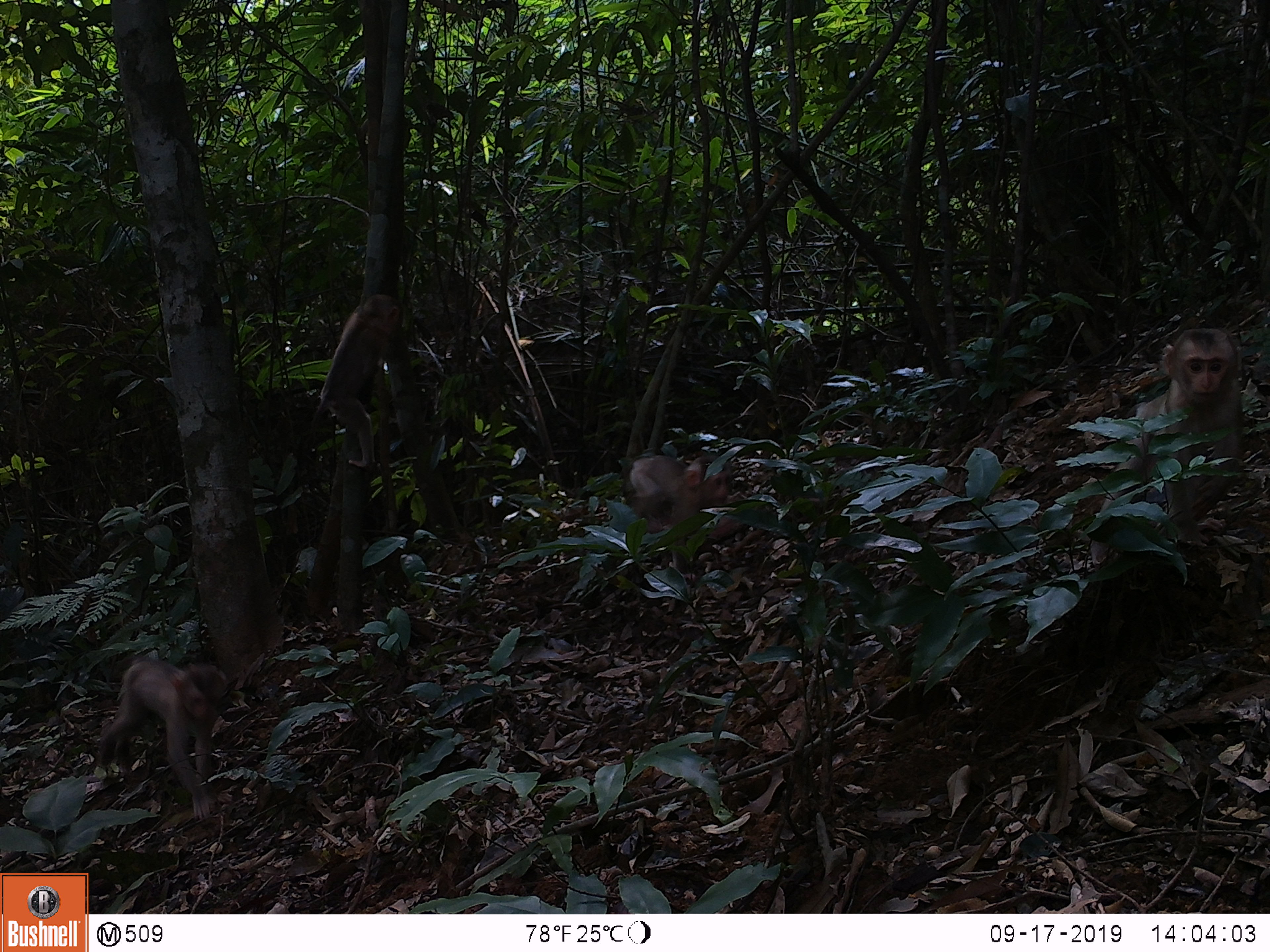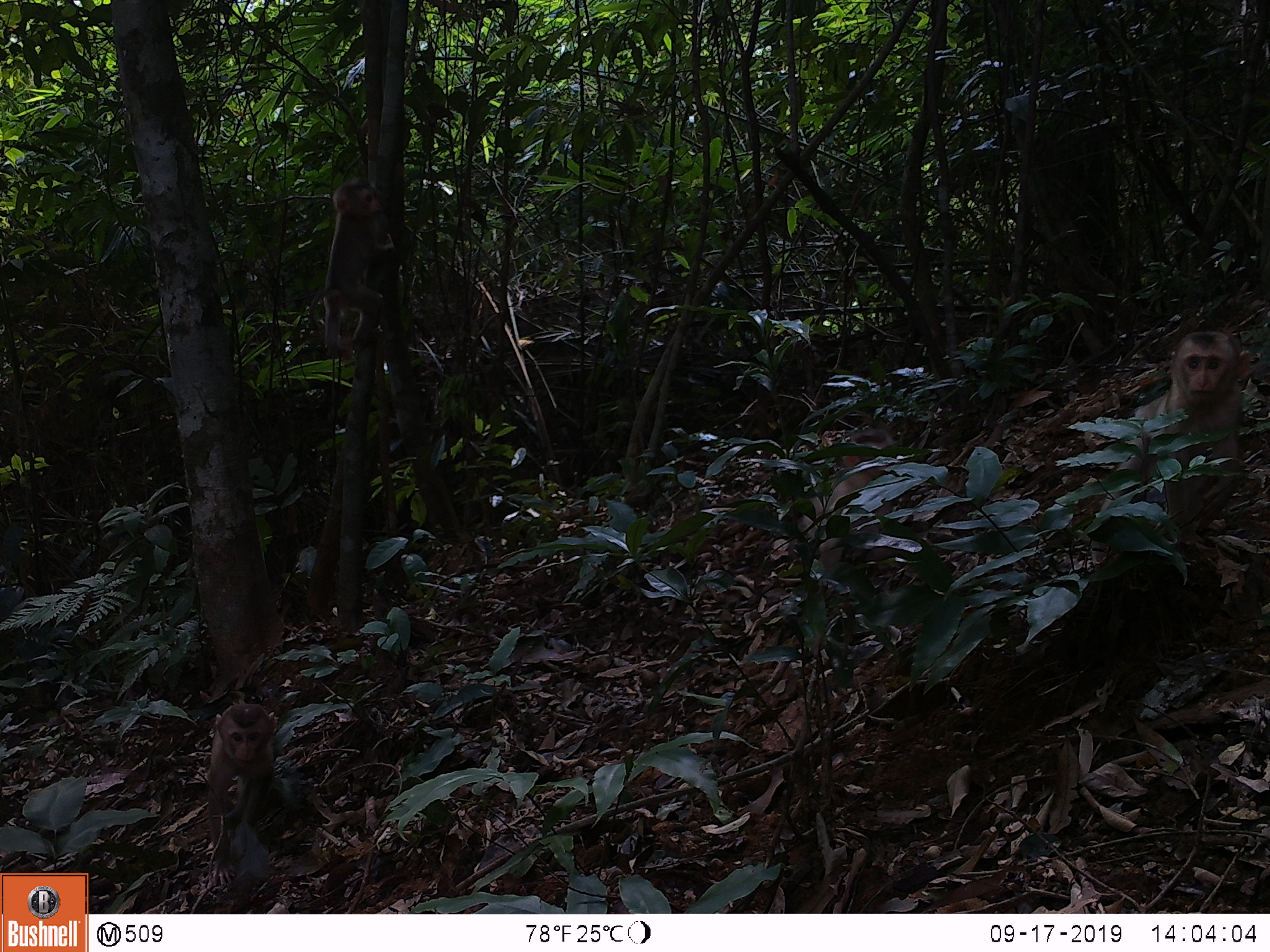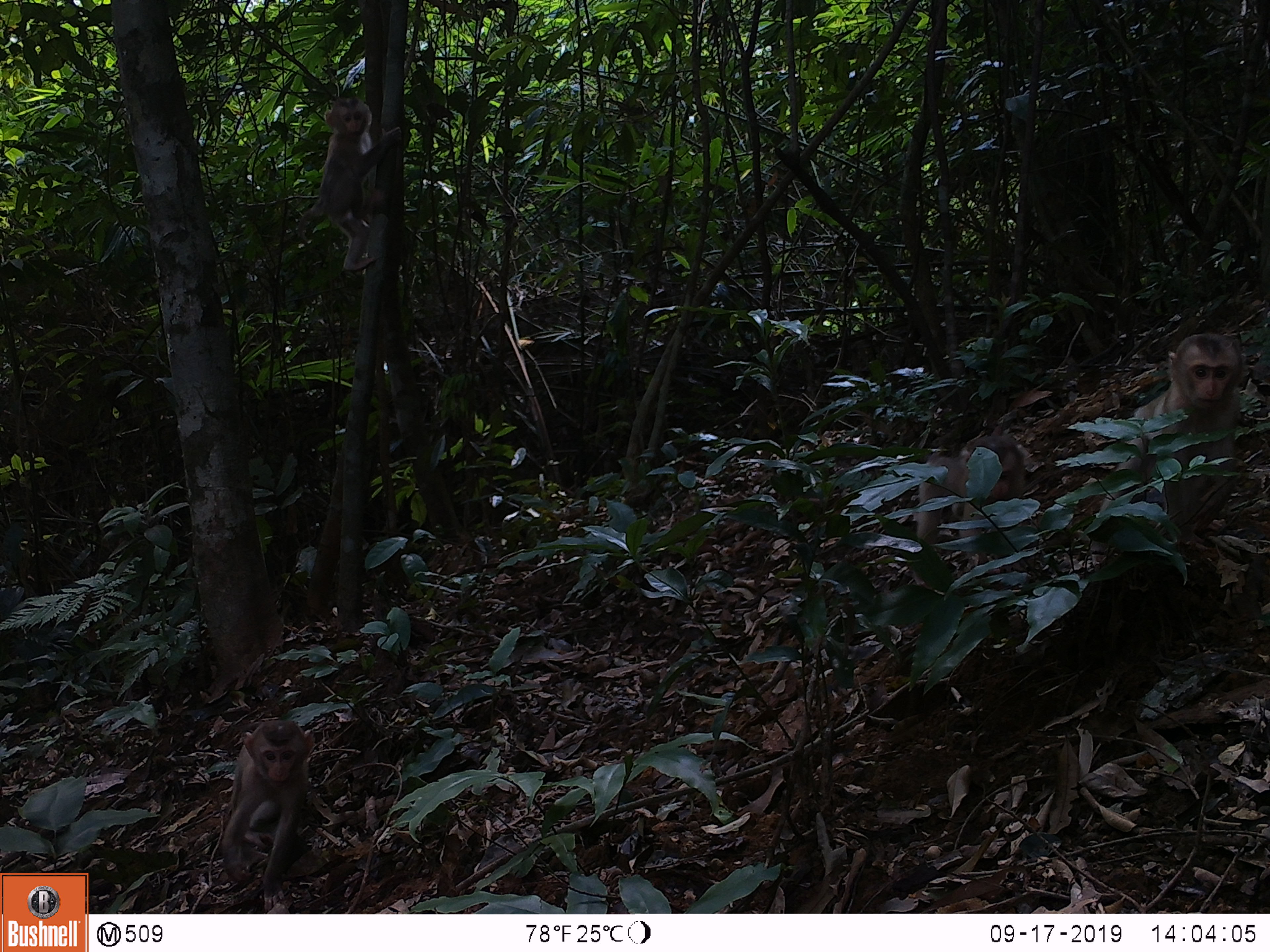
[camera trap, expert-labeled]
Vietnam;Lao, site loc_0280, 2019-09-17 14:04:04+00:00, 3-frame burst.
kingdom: Animalia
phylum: Chordata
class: Mammalia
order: Primates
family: Cercopithecidae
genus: Macaca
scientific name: Macaca nemestrina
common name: pig-tailed macaque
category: pig tailed macaque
Pig tailed macaque (pig-tailed macaque) (Macaca nemestrina). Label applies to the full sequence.